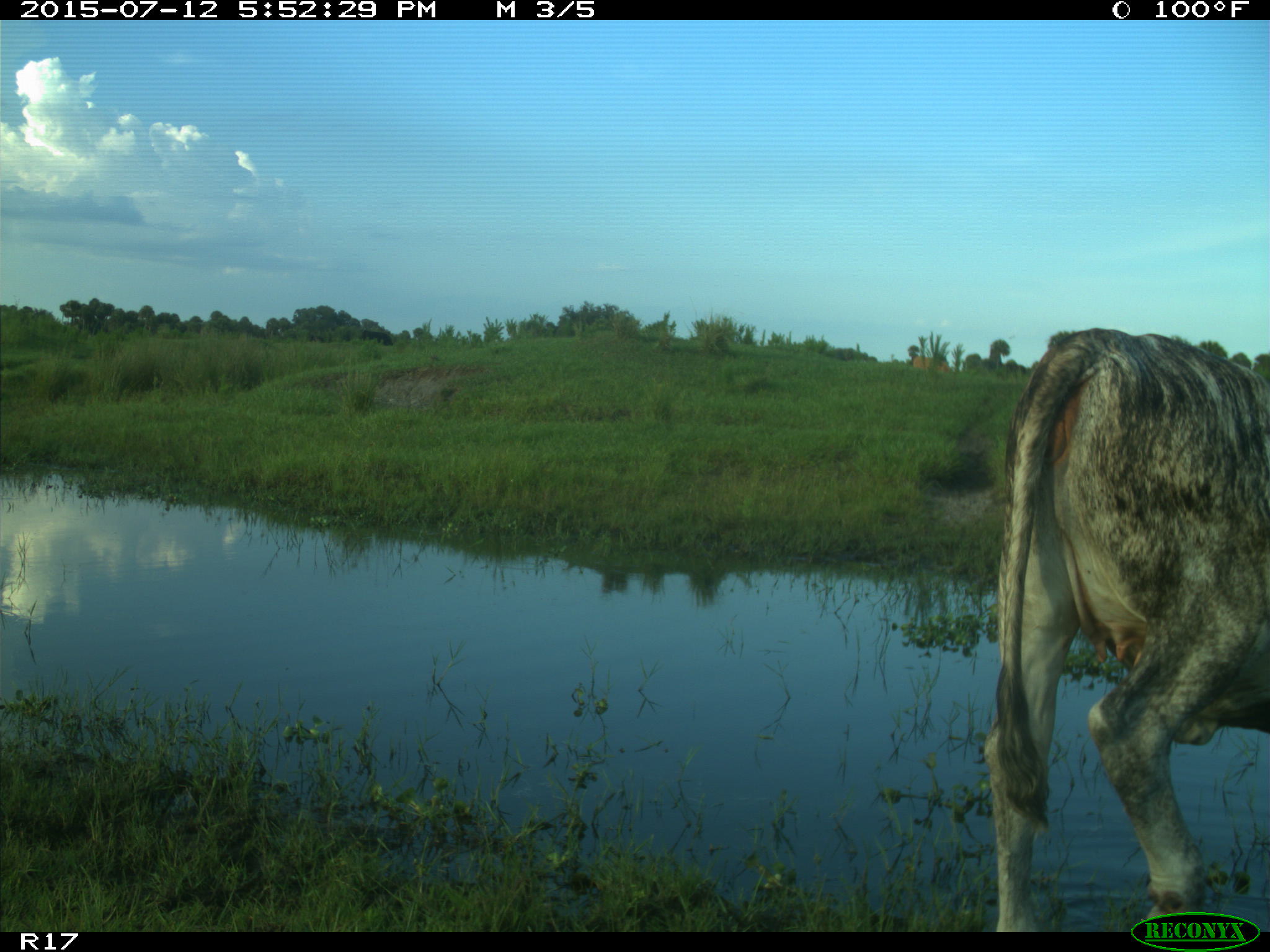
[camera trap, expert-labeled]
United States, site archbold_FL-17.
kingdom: Animalia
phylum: Chordata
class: Mammalia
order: Artiodactyla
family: Bovidae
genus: Bos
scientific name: Bos taurus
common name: domestic cow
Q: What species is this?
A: Bos taurus (domestic cow).